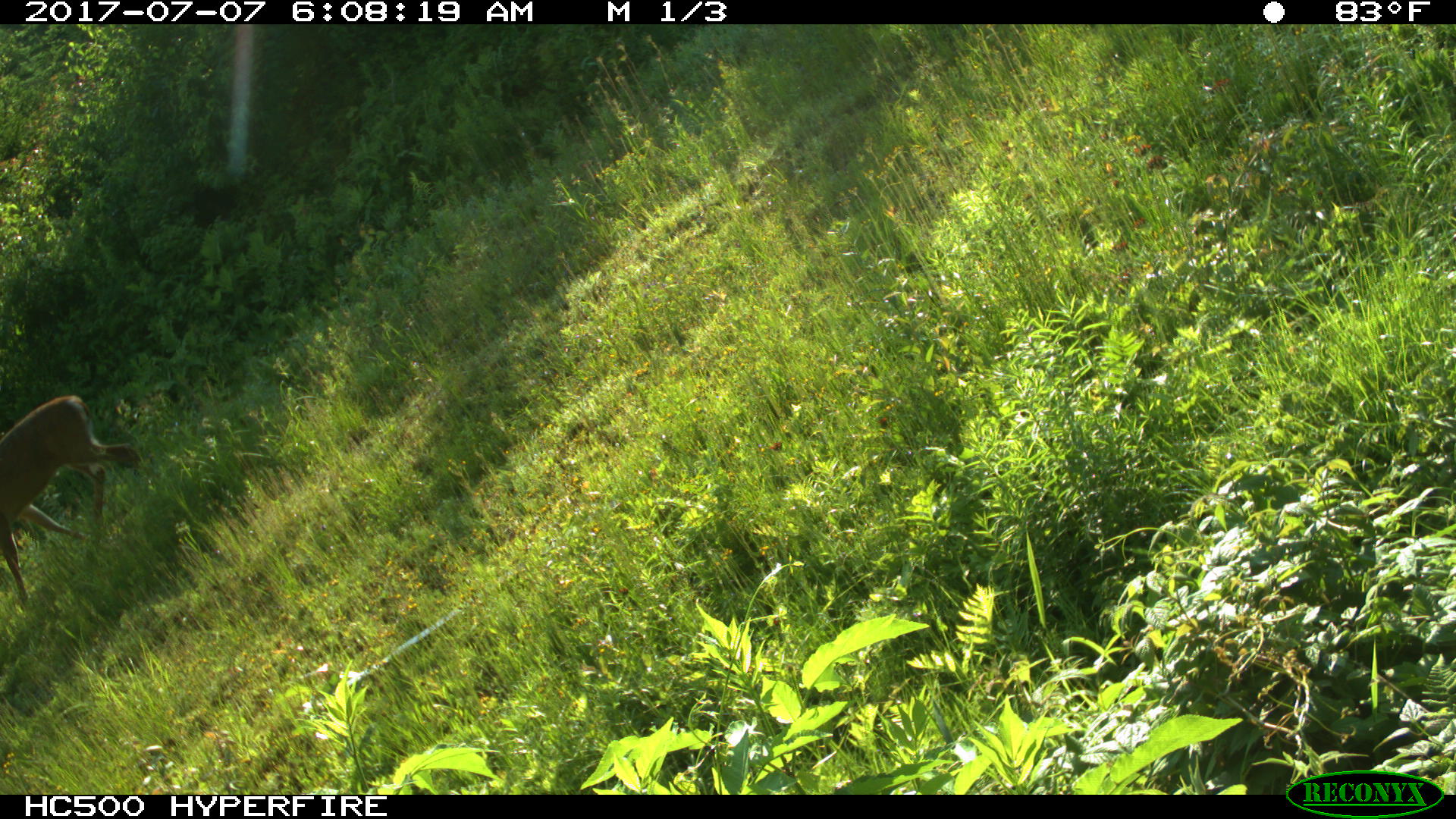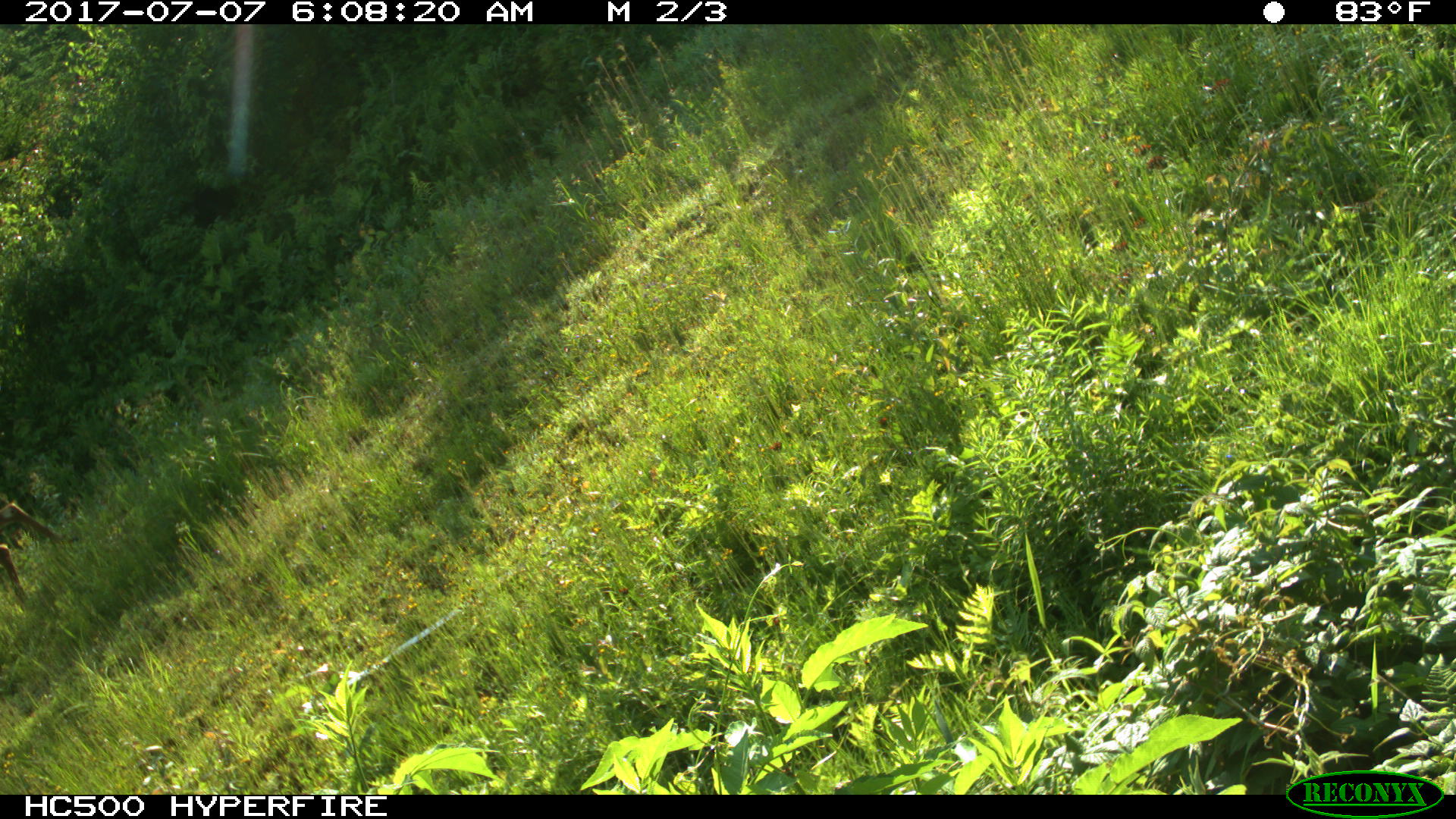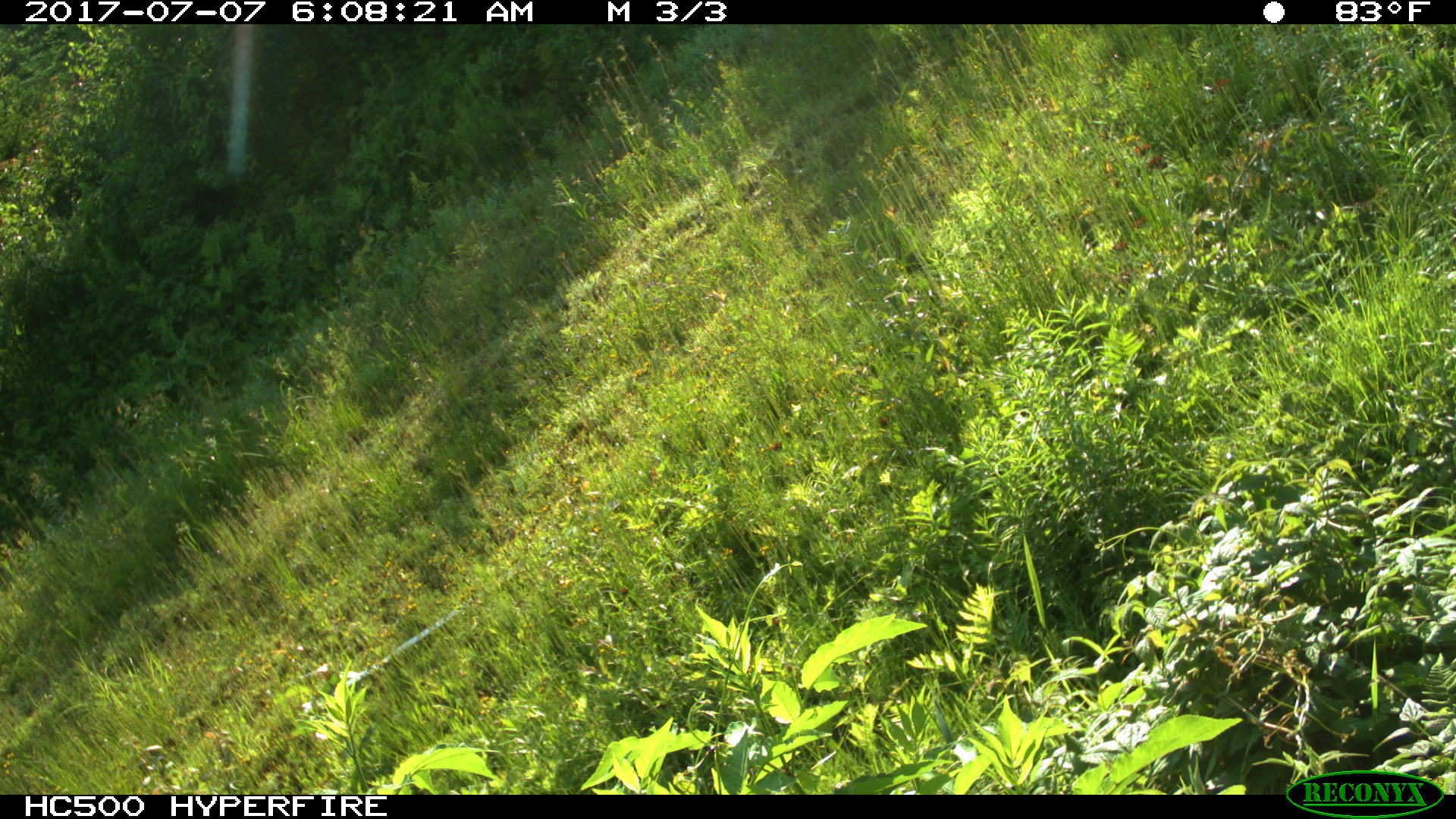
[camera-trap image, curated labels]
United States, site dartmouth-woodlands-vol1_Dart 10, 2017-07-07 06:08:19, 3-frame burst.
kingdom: Animalia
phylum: Chordata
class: Mammalia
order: Artiodactyla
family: Cervidae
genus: Odocoileus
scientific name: Odocoileus virginianus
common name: white-tailed deer